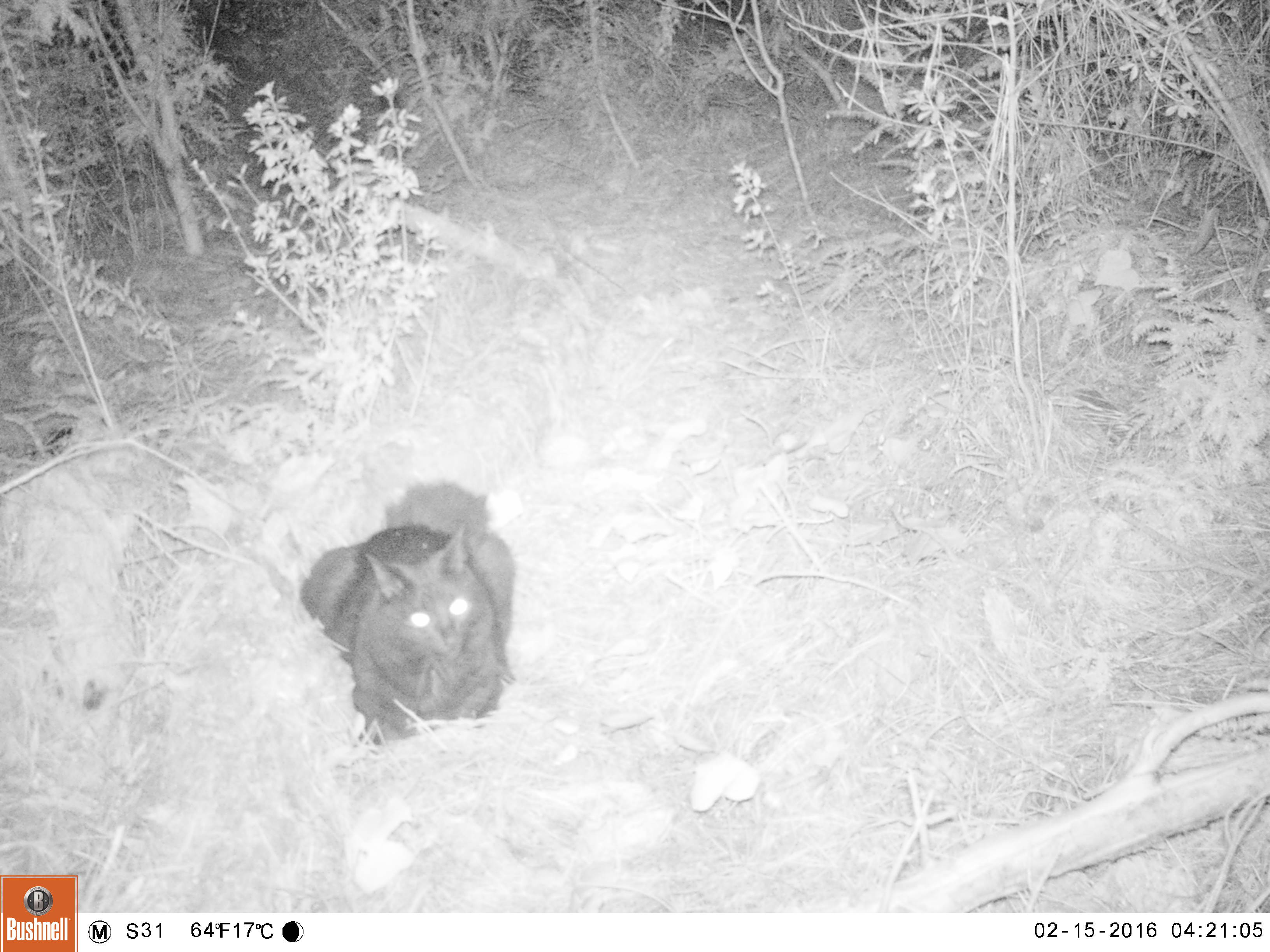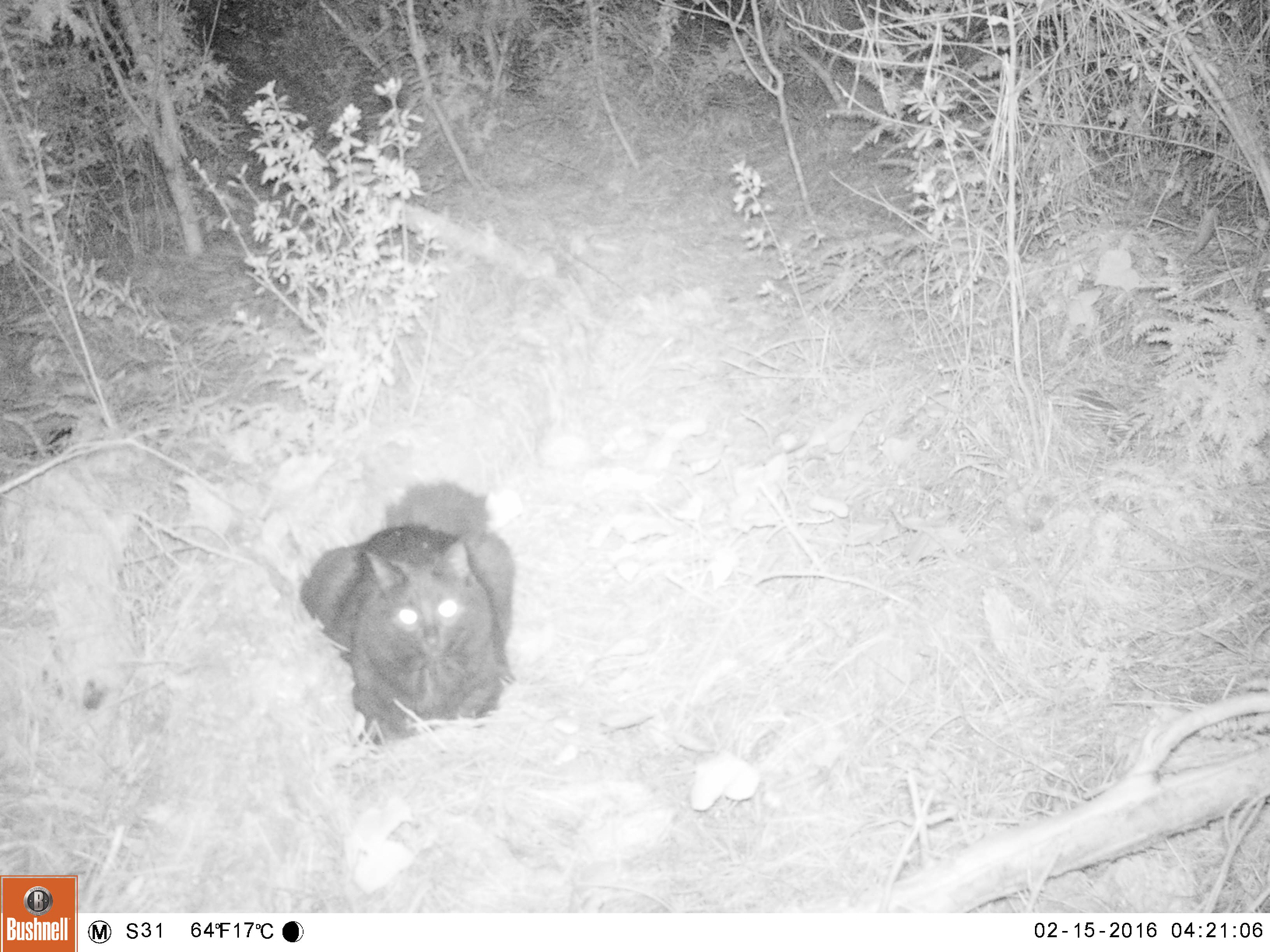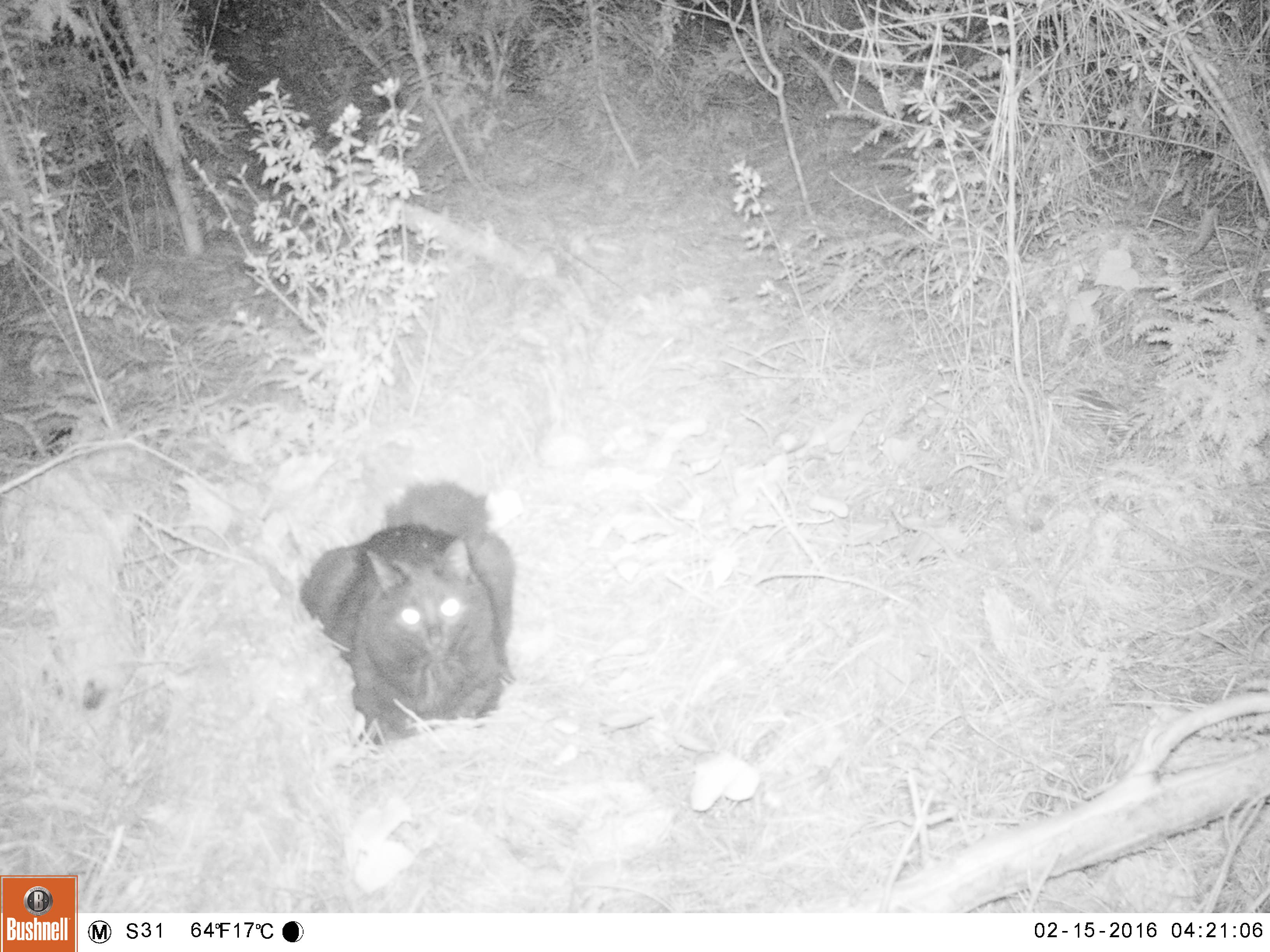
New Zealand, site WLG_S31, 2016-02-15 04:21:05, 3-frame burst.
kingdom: Animalia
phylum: Chordata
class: Mammalia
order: Carnivora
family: Felidae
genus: Felis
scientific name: Felis catus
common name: domestic cat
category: cat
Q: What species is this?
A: Cat (domestic cat) (Felis catus).